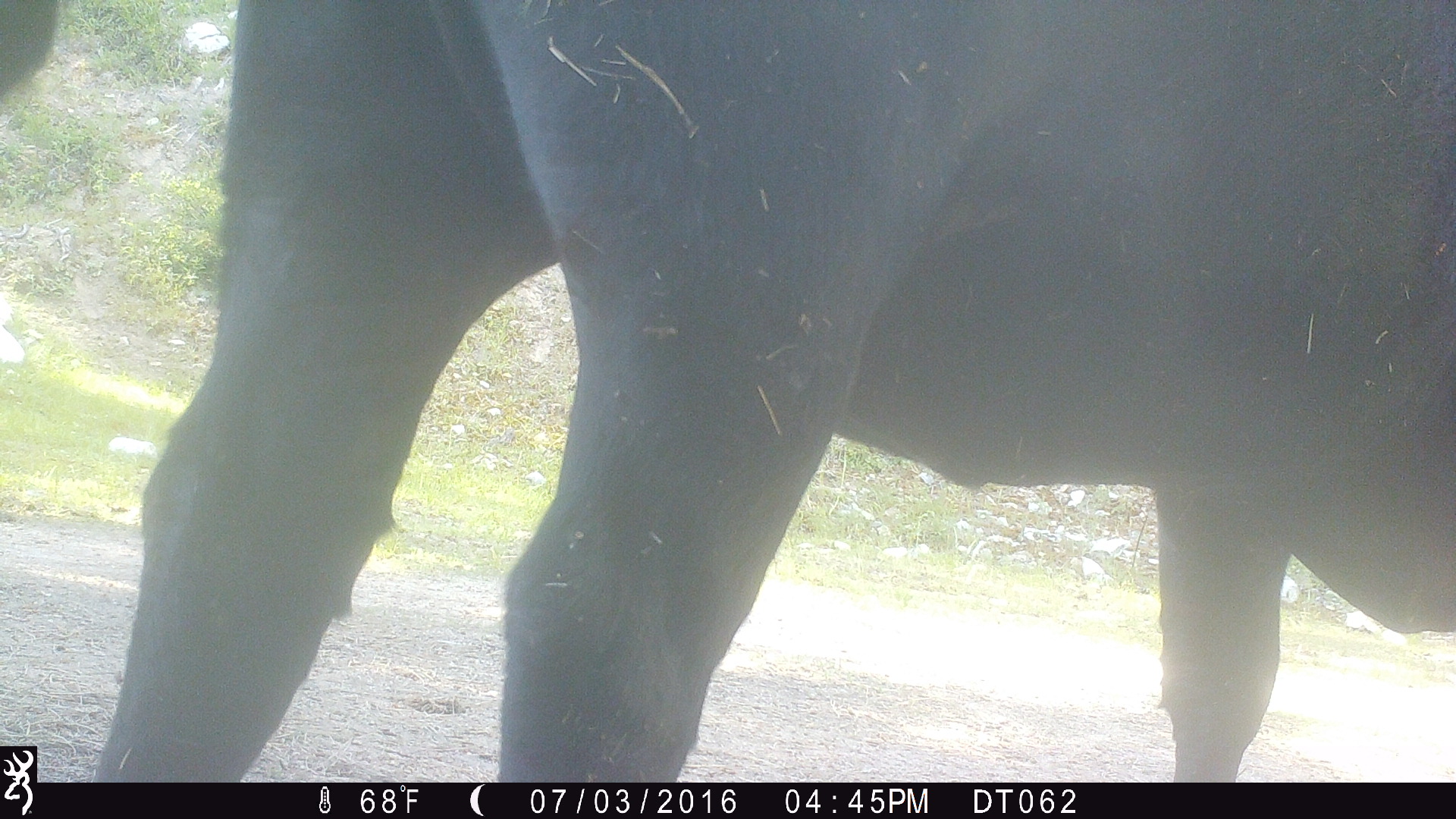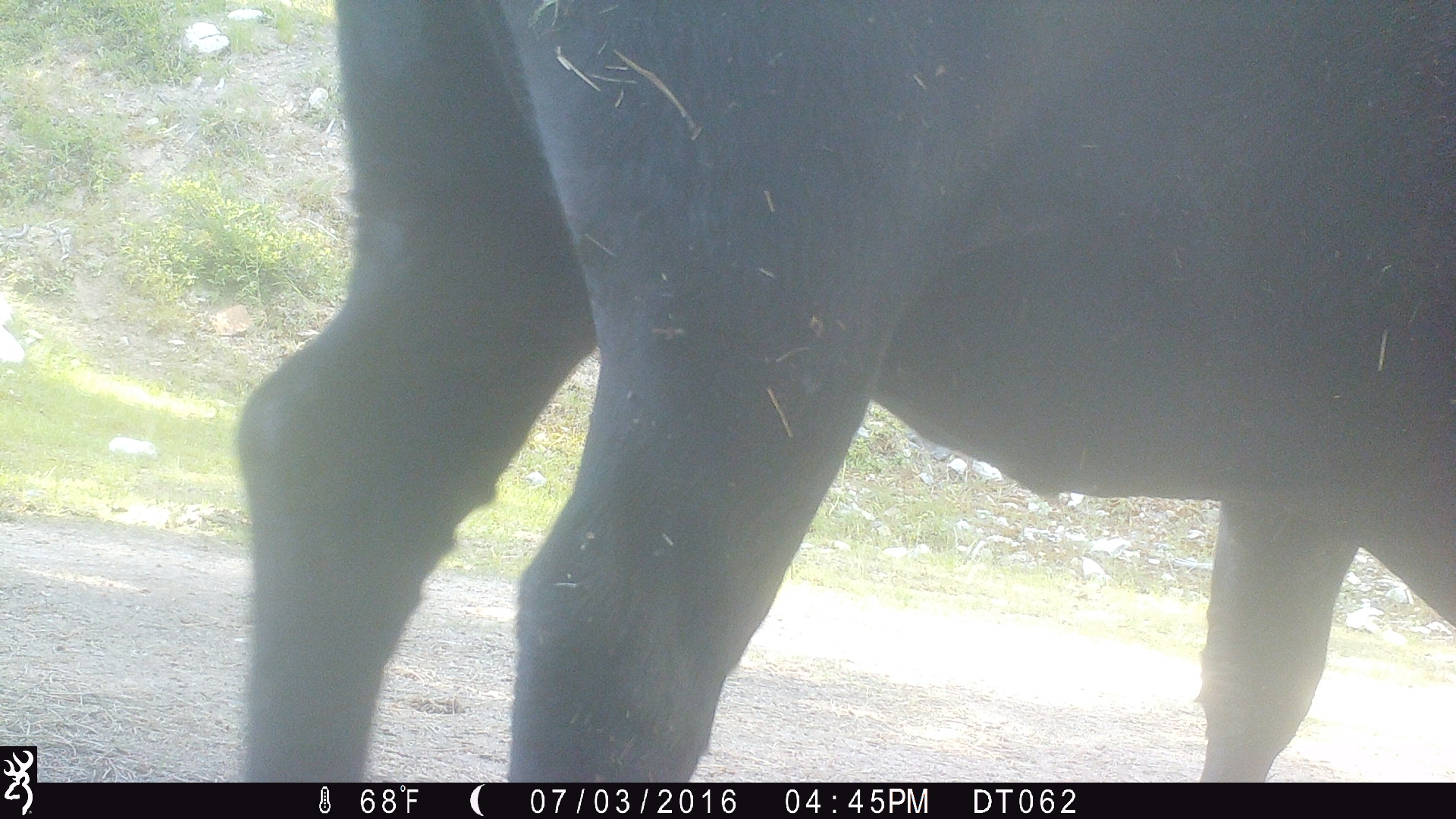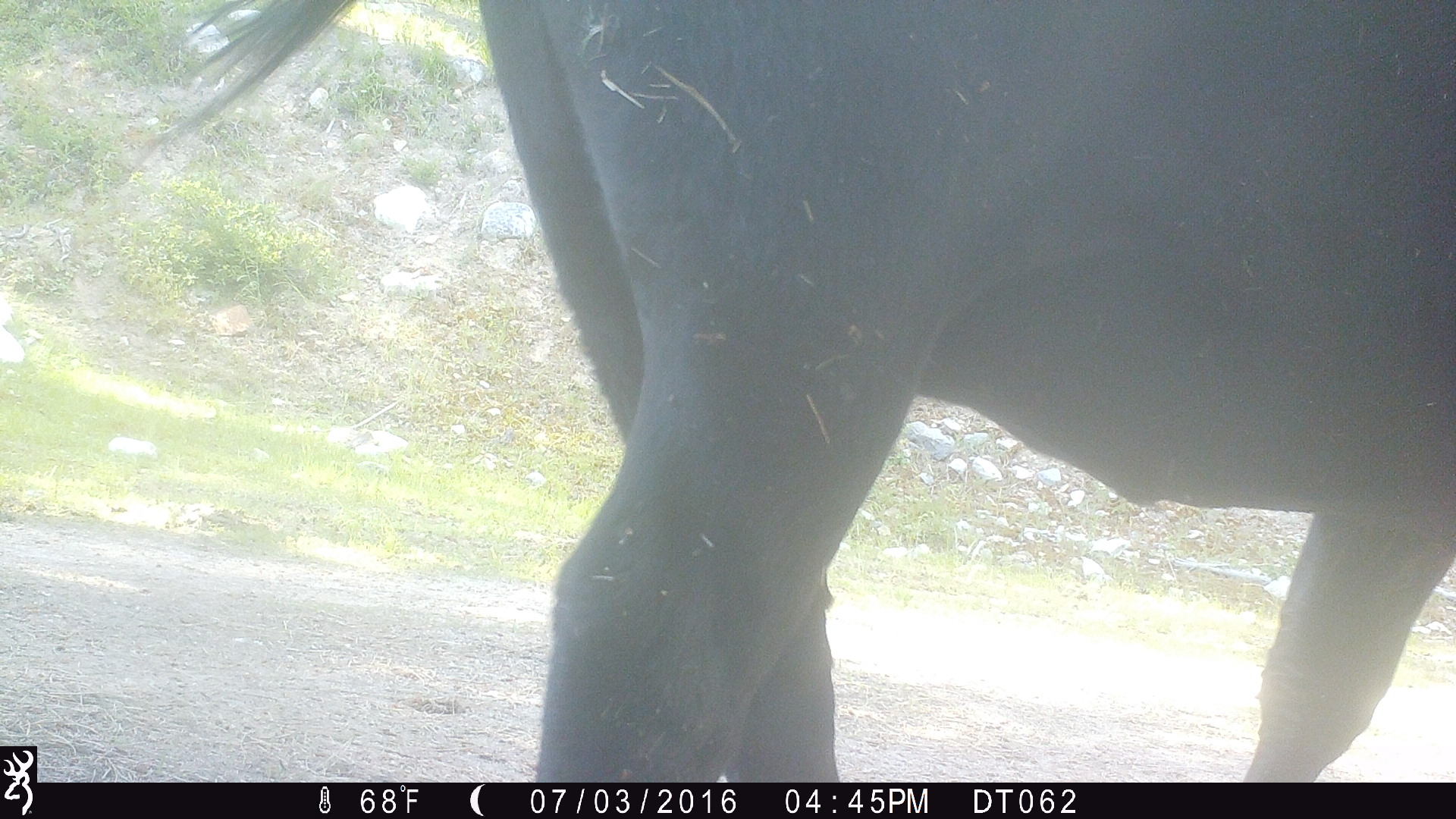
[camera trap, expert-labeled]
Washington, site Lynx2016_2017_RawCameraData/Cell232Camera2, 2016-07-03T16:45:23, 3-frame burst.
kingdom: Animalia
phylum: Chordata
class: Mammalia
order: Artiodactyla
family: Bovidae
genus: Bos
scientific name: Bos taurus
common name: domestic cattle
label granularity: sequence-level